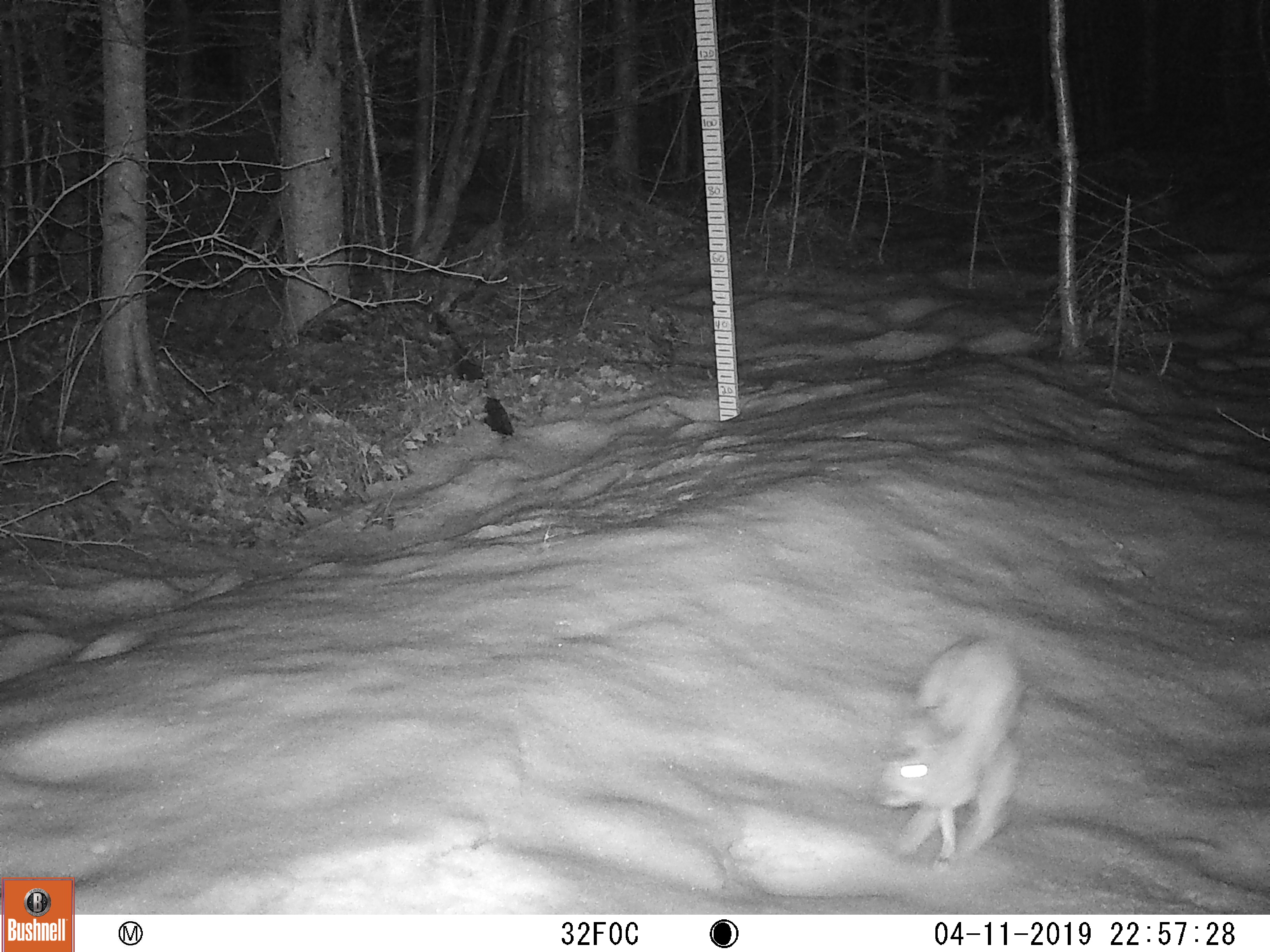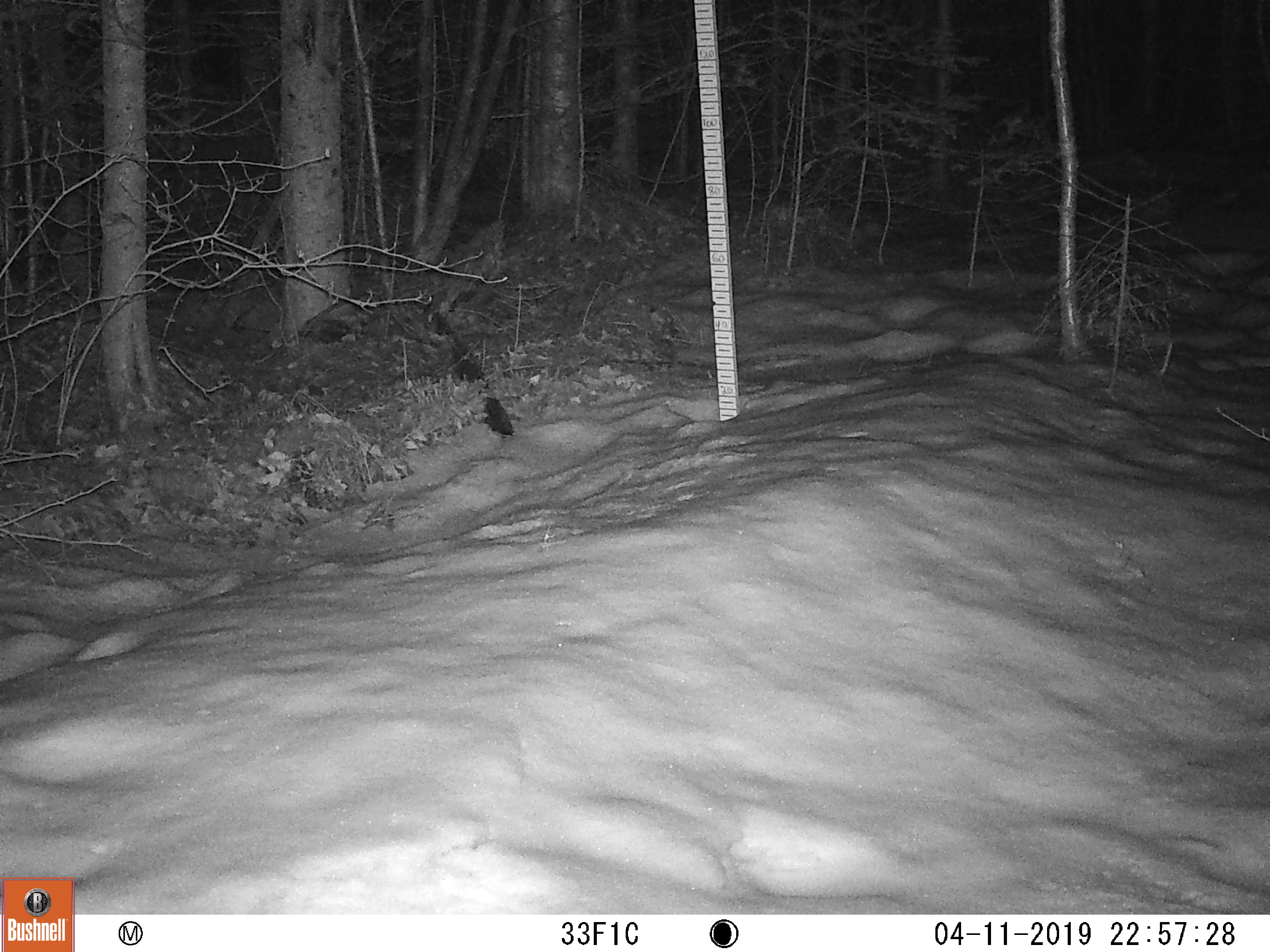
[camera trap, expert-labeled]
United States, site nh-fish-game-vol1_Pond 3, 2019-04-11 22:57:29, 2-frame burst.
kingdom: Animalia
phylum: Chordata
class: Mammalia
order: Lagomorpha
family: Leporidae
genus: Lepus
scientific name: Lepus americanus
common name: snowshoe hare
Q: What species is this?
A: Snowshoe hare (Lepus americanus).